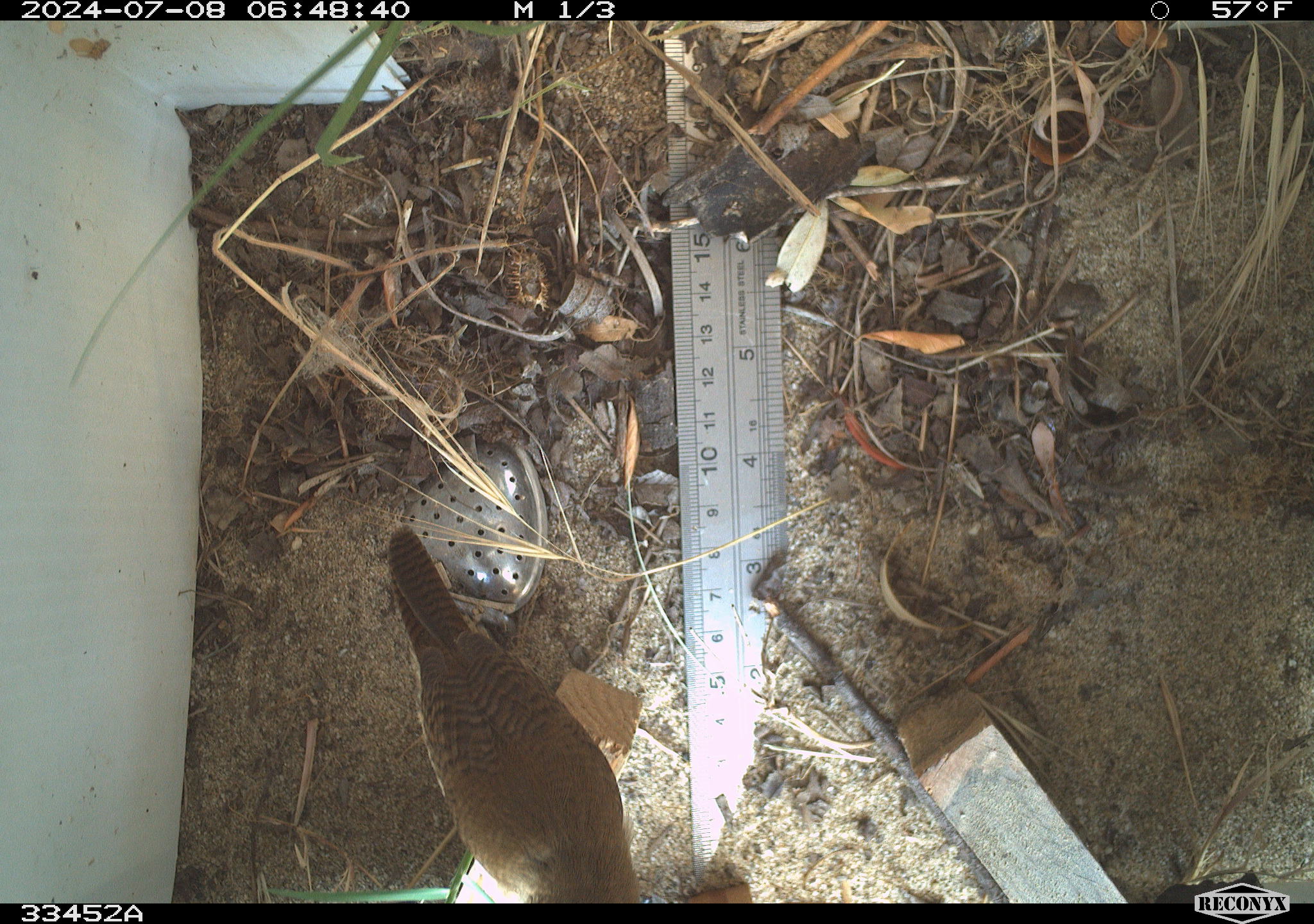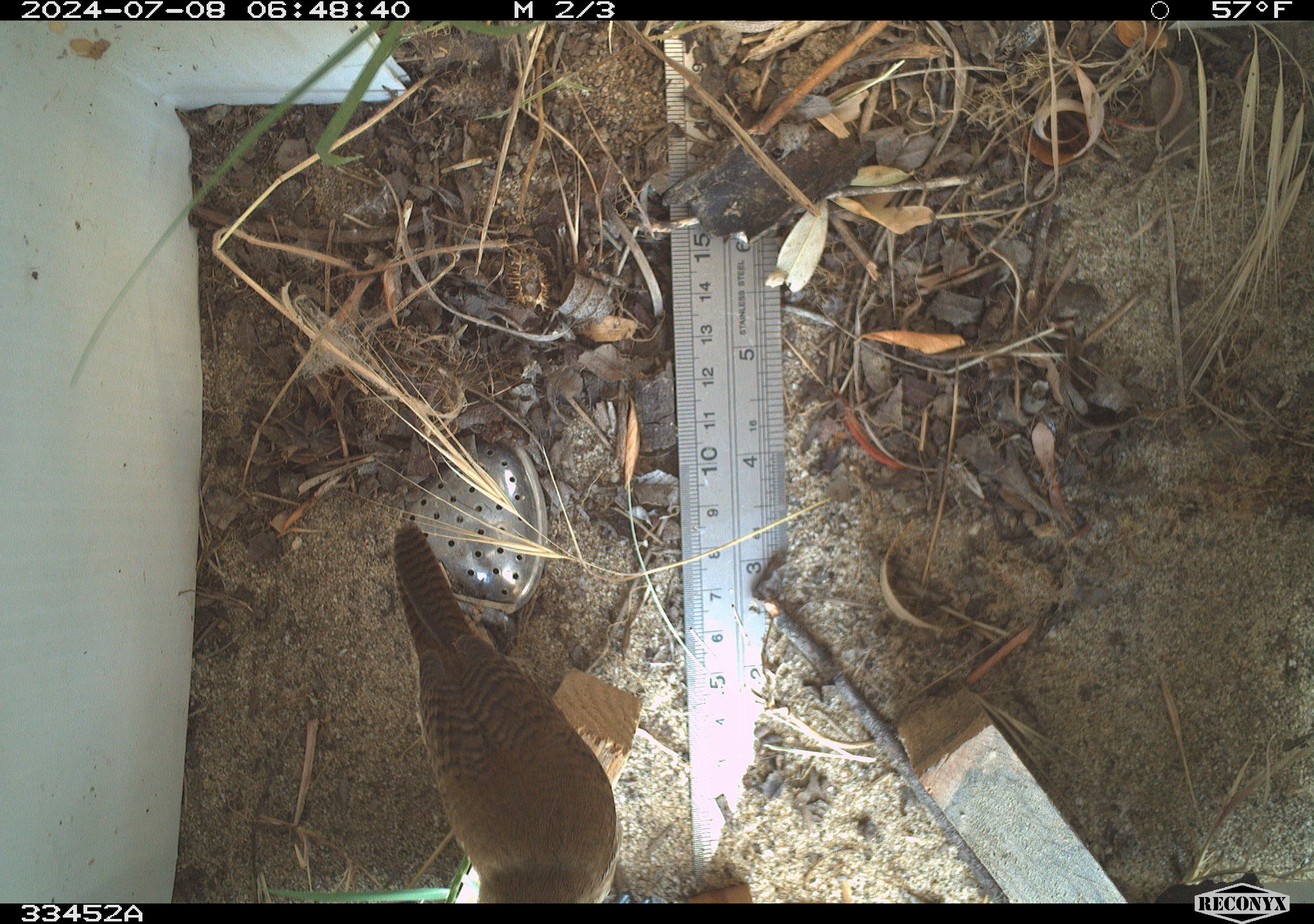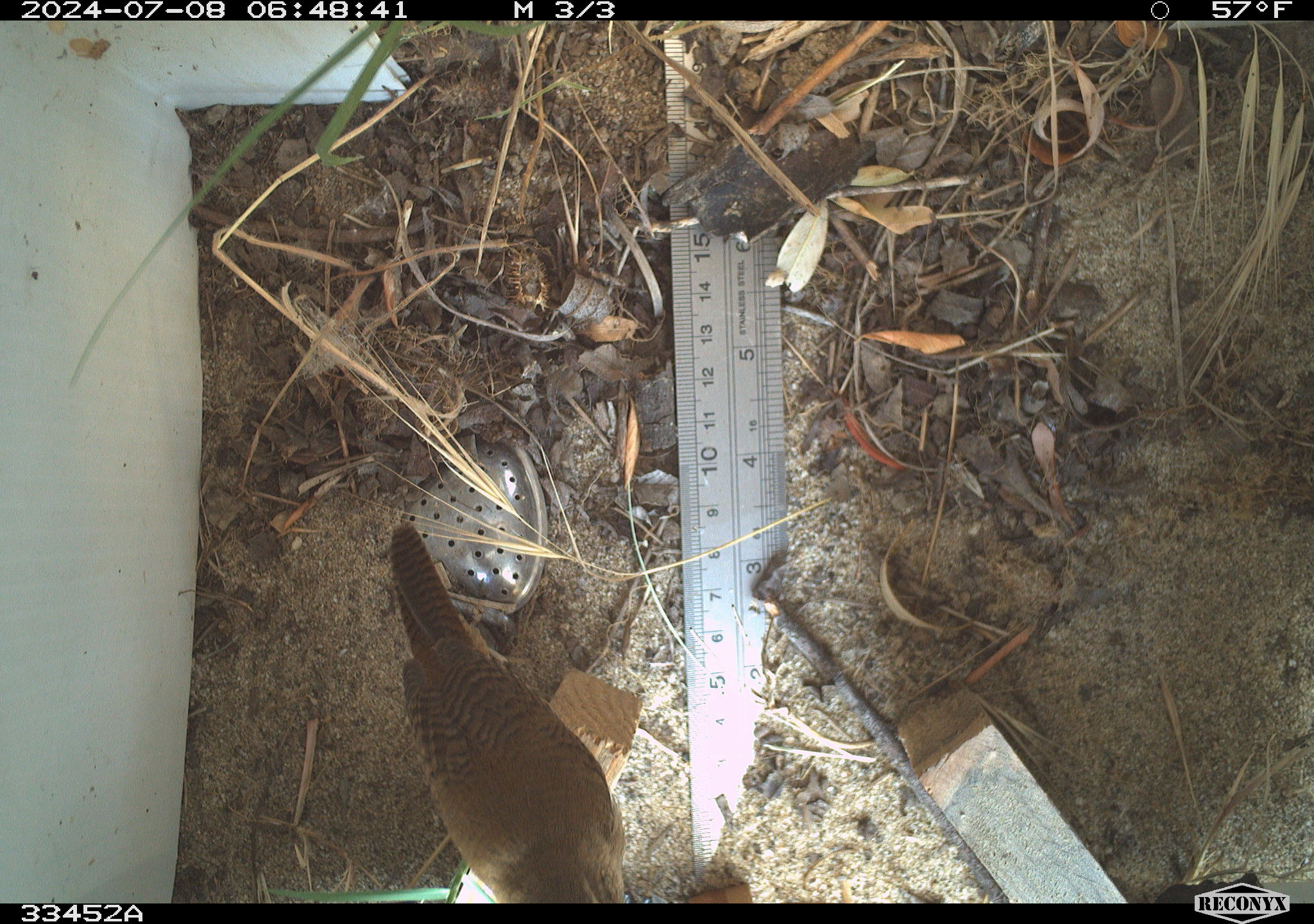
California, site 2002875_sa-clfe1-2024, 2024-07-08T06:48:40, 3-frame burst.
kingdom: Animalia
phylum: Chordata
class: Aves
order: Passeriformes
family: Troglodytidae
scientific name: Troglodytidae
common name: wren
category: troglodytidae family